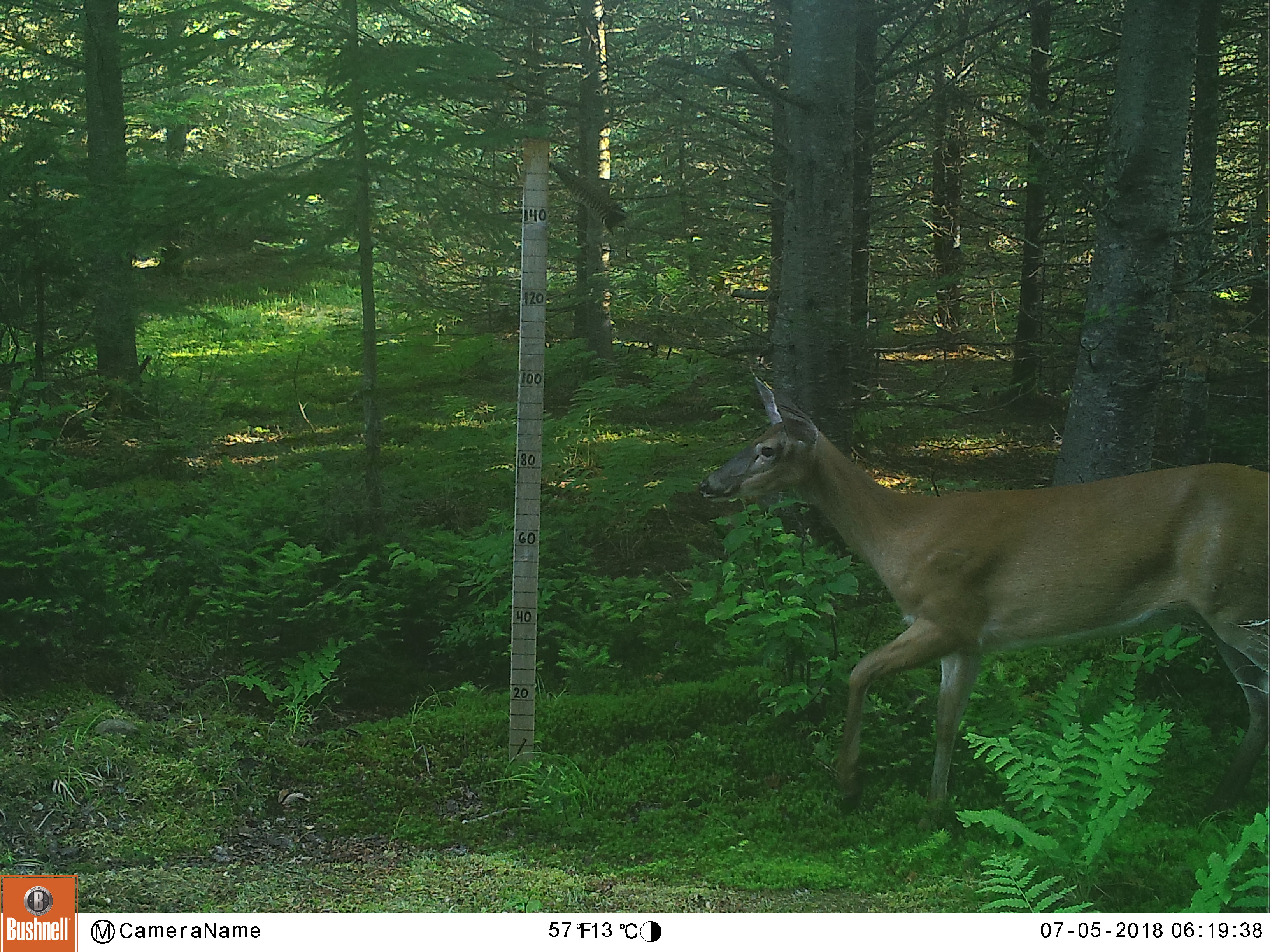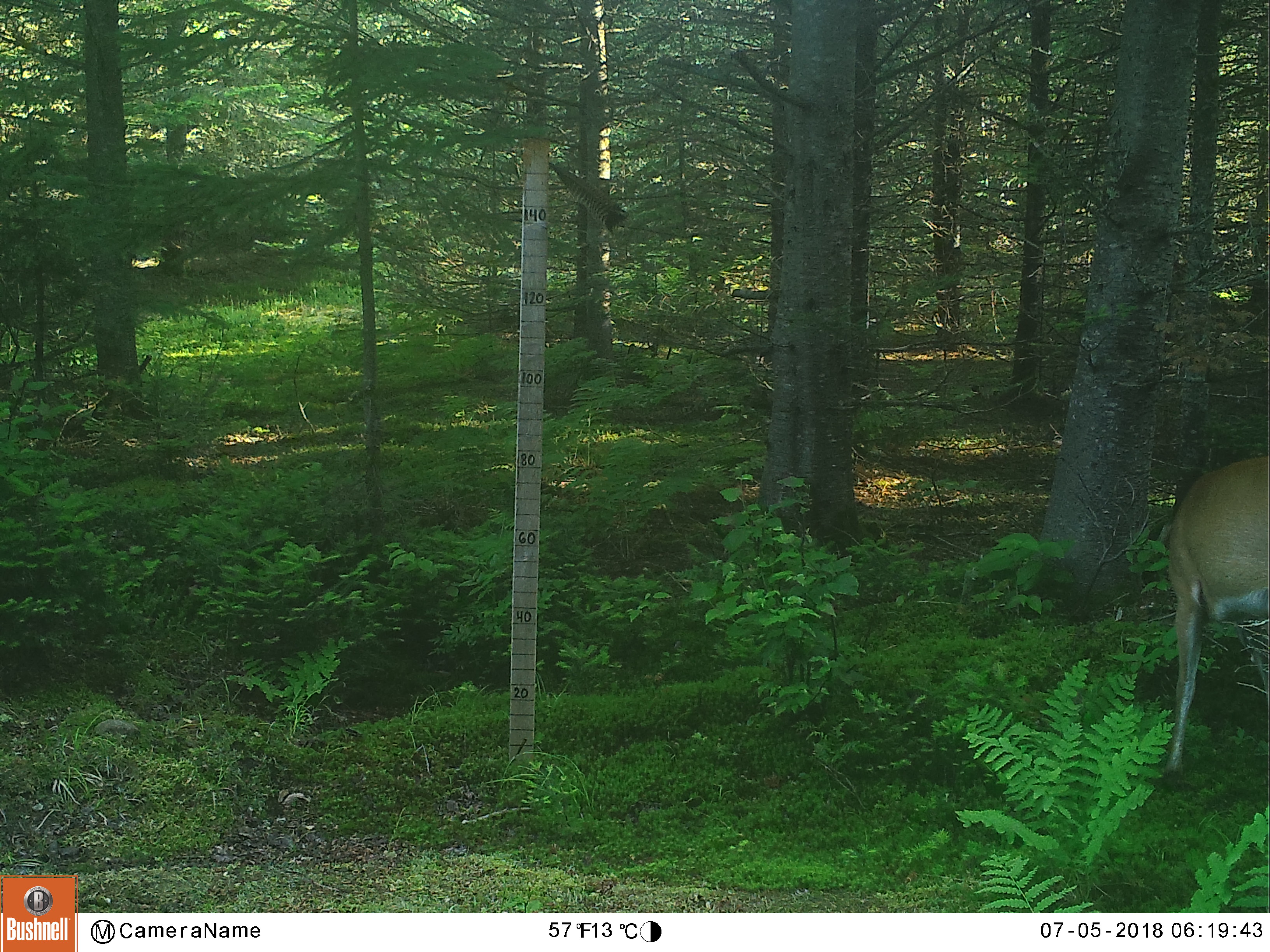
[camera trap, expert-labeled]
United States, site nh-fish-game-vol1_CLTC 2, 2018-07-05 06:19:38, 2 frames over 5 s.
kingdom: Animalia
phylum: Chordata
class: Mammalia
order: Artiodactyla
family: Cervidae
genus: Odocoileus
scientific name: Odocoileus virginianus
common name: white-tailed deer